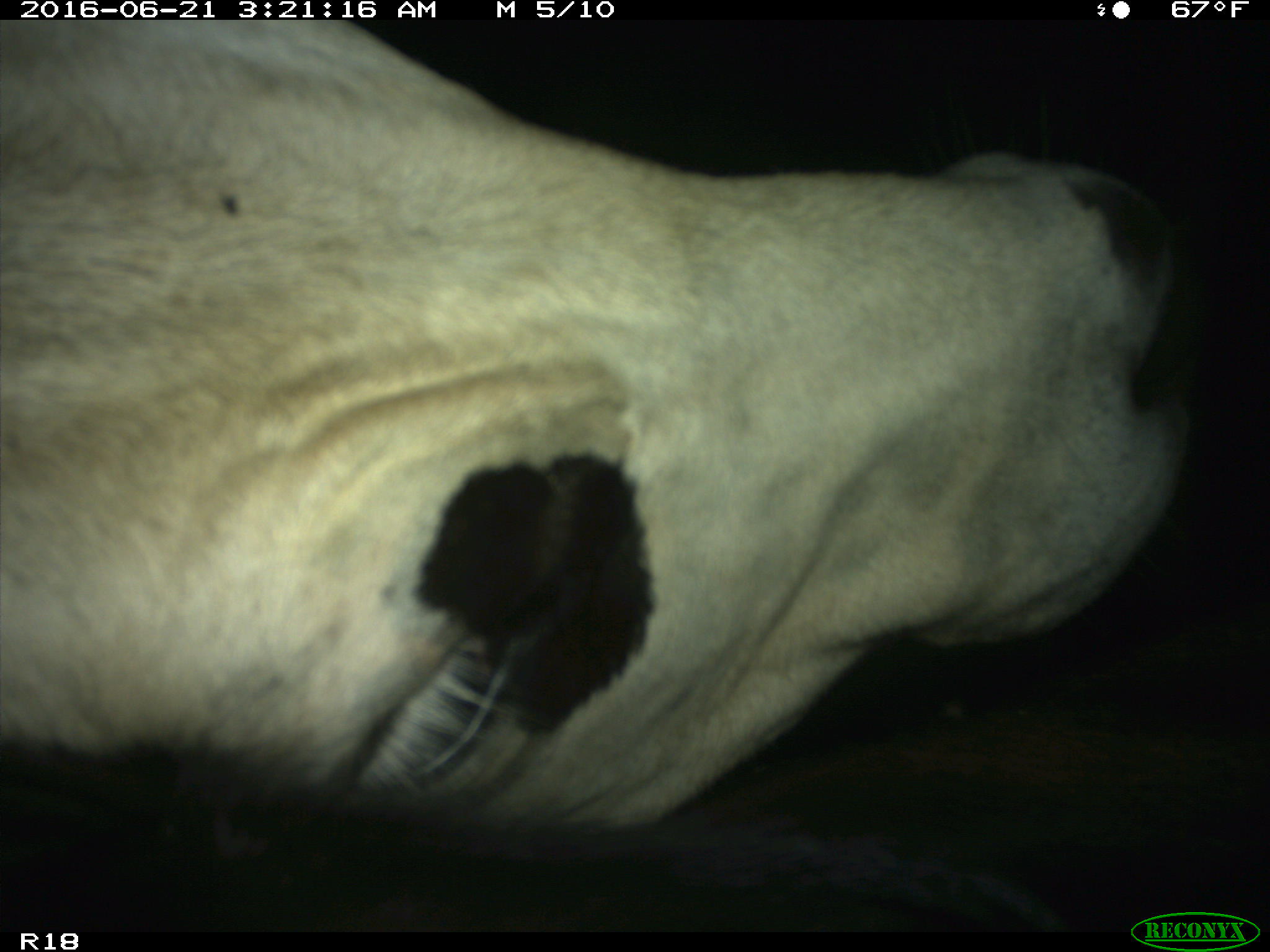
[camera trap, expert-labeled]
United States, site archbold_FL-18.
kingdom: Animalia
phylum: Chordata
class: Mammalia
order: Artiodactyla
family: Bovidae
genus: Bos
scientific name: Bos taurus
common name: domestic cow